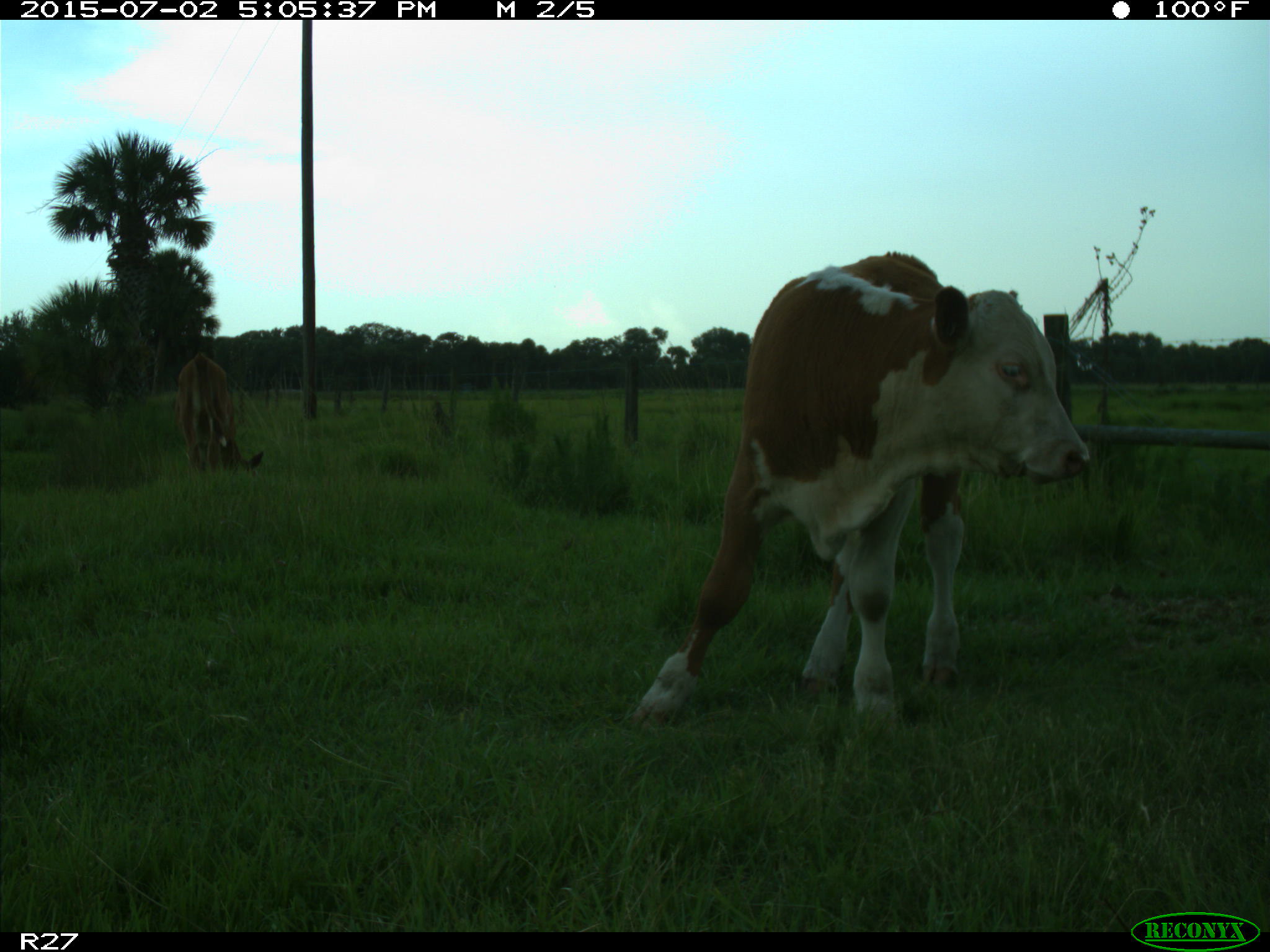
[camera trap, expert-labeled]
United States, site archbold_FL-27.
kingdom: Animalia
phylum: Chordata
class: Mammalia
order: Artiodactyla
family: Bovidae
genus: Bos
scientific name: Bos taurus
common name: domestic cow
Bos taurus (domestic cow).